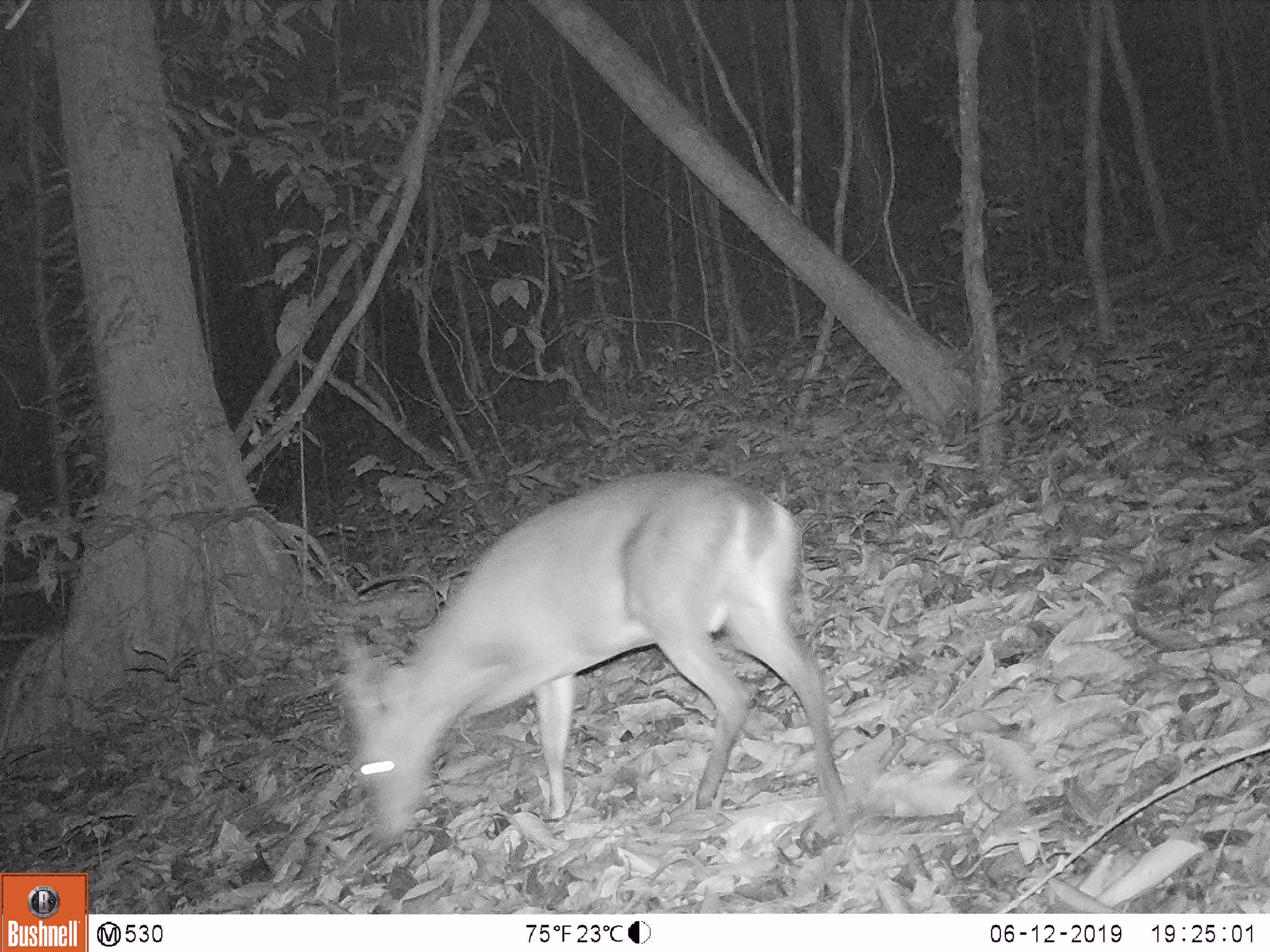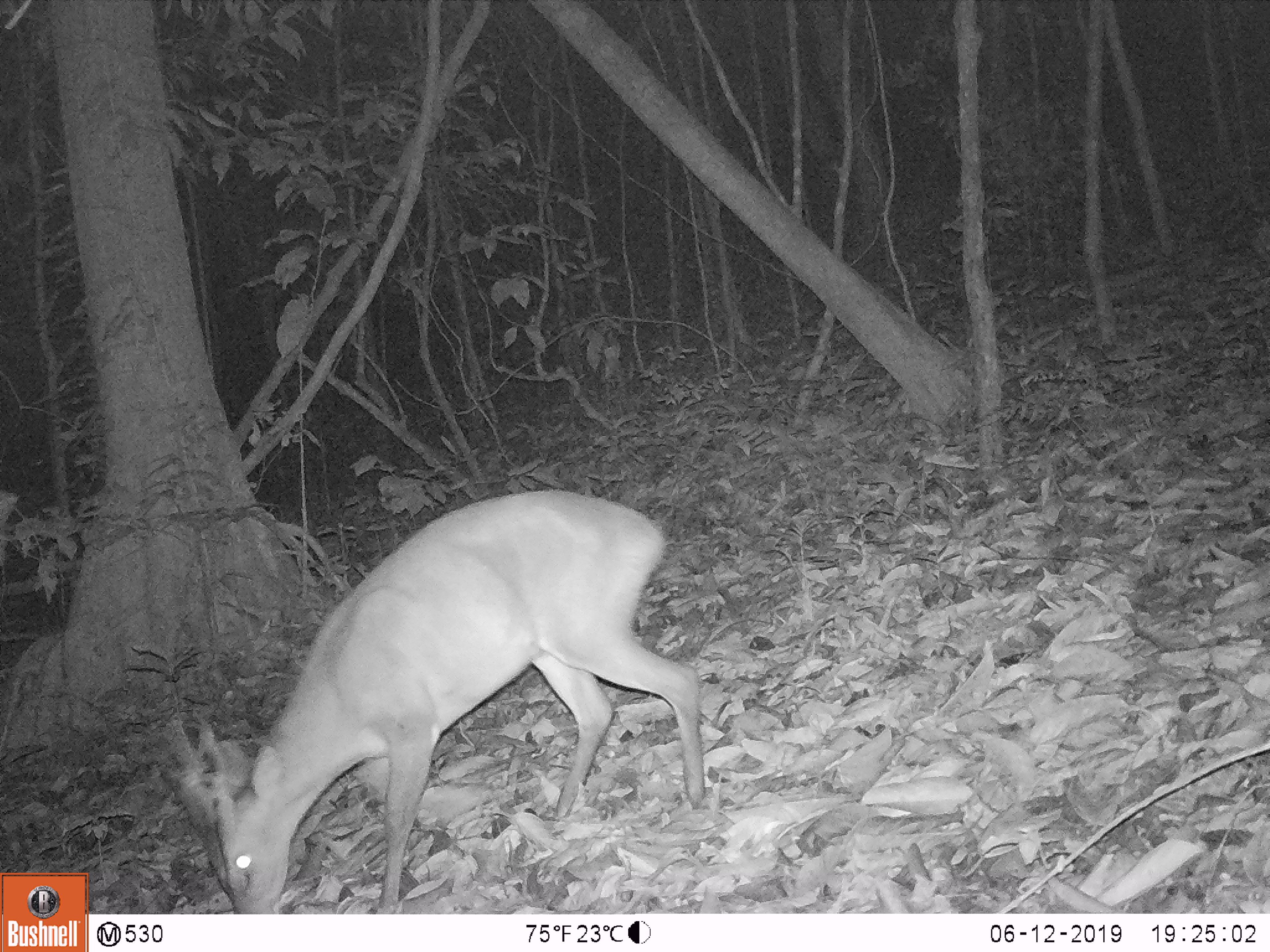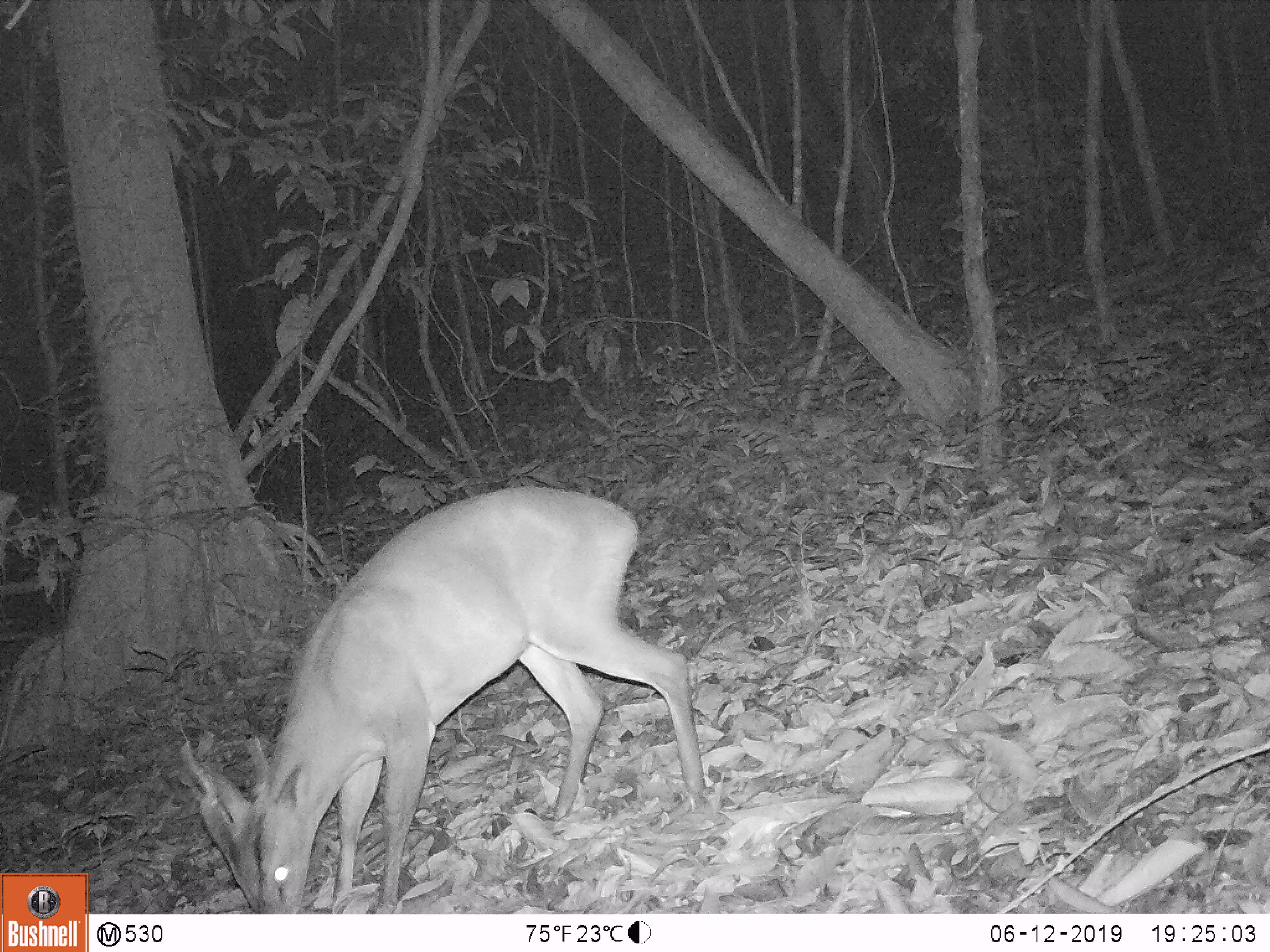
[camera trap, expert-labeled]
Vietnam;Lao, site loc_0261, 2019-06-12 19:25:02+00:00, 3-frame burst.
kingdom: Animalia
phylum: Chordata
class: Mammalia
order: Artiodactyla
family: Cervidae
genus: Muntiacus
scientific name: Muntiacus vuquangensis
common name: large-antlered muntjac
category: large antlered muntjac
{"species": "large antlered muntjac (large-antlered muntjac) (Muntiacus vuquangensis)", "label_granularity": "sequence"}